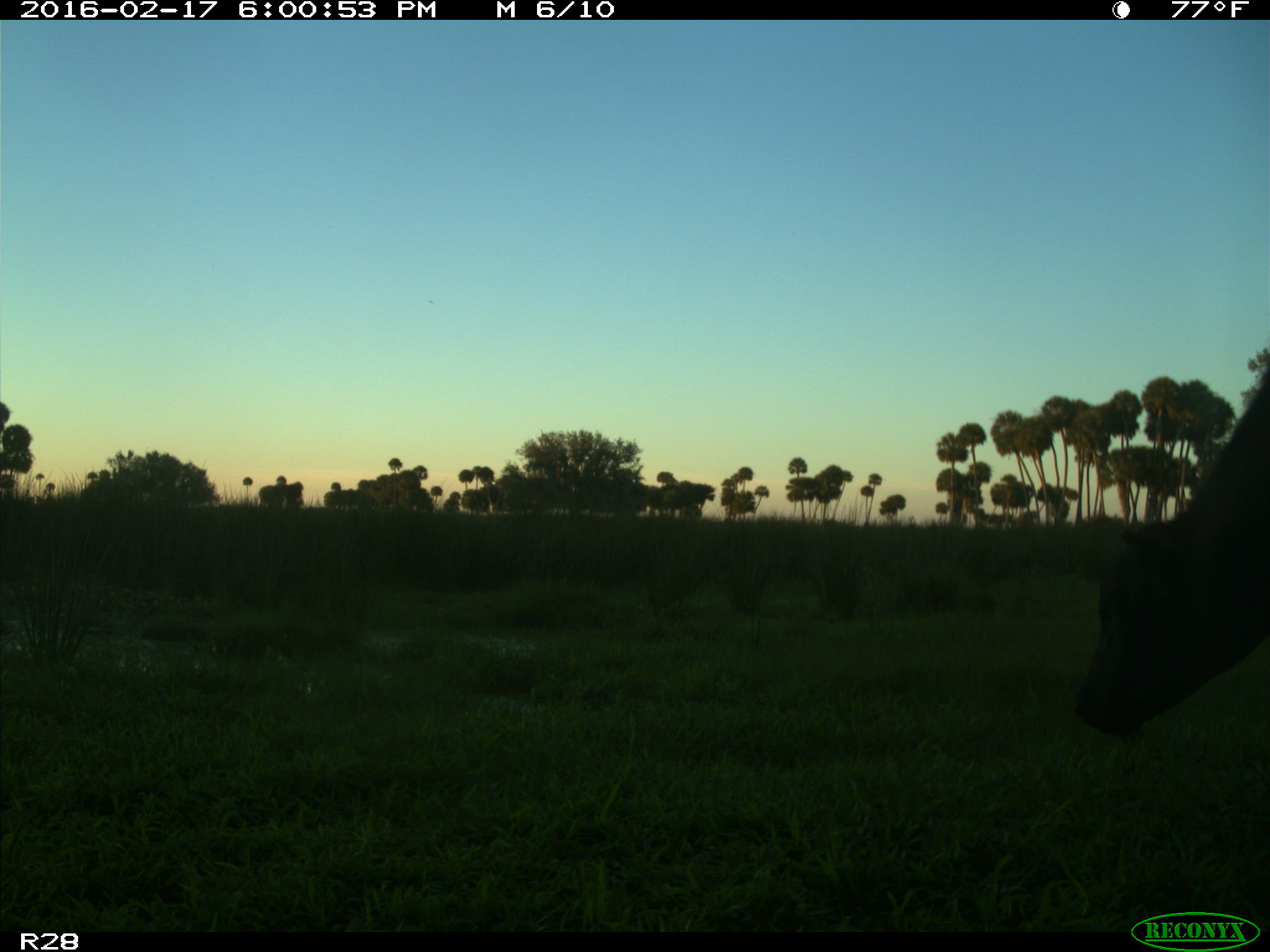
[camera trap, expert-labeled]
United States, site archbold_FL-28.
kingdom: Animalia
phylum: Chordata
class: Mammalia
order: Artiodactyla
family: Bovidae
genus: Bos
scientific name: Bos taurus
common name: domestic cow